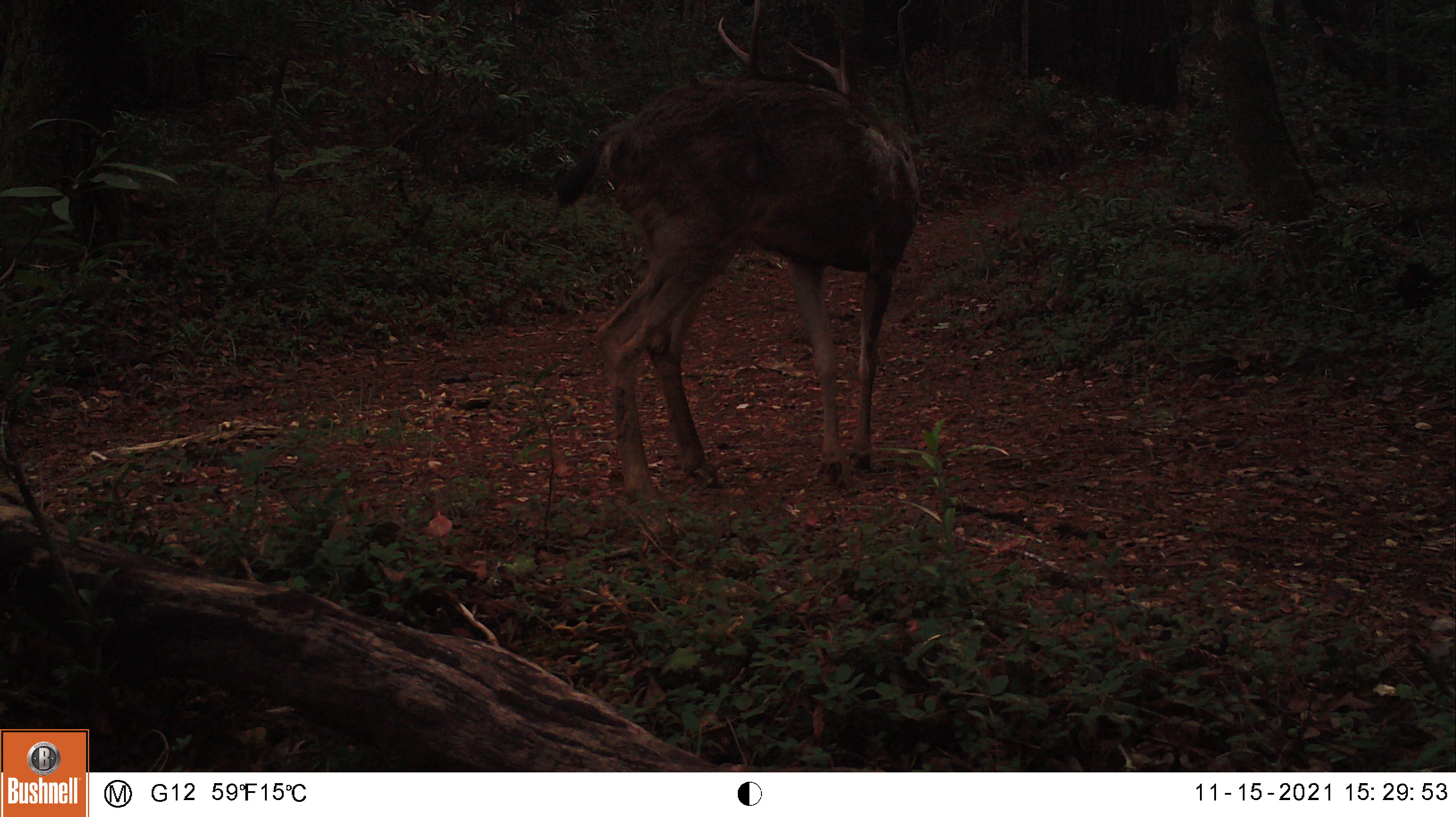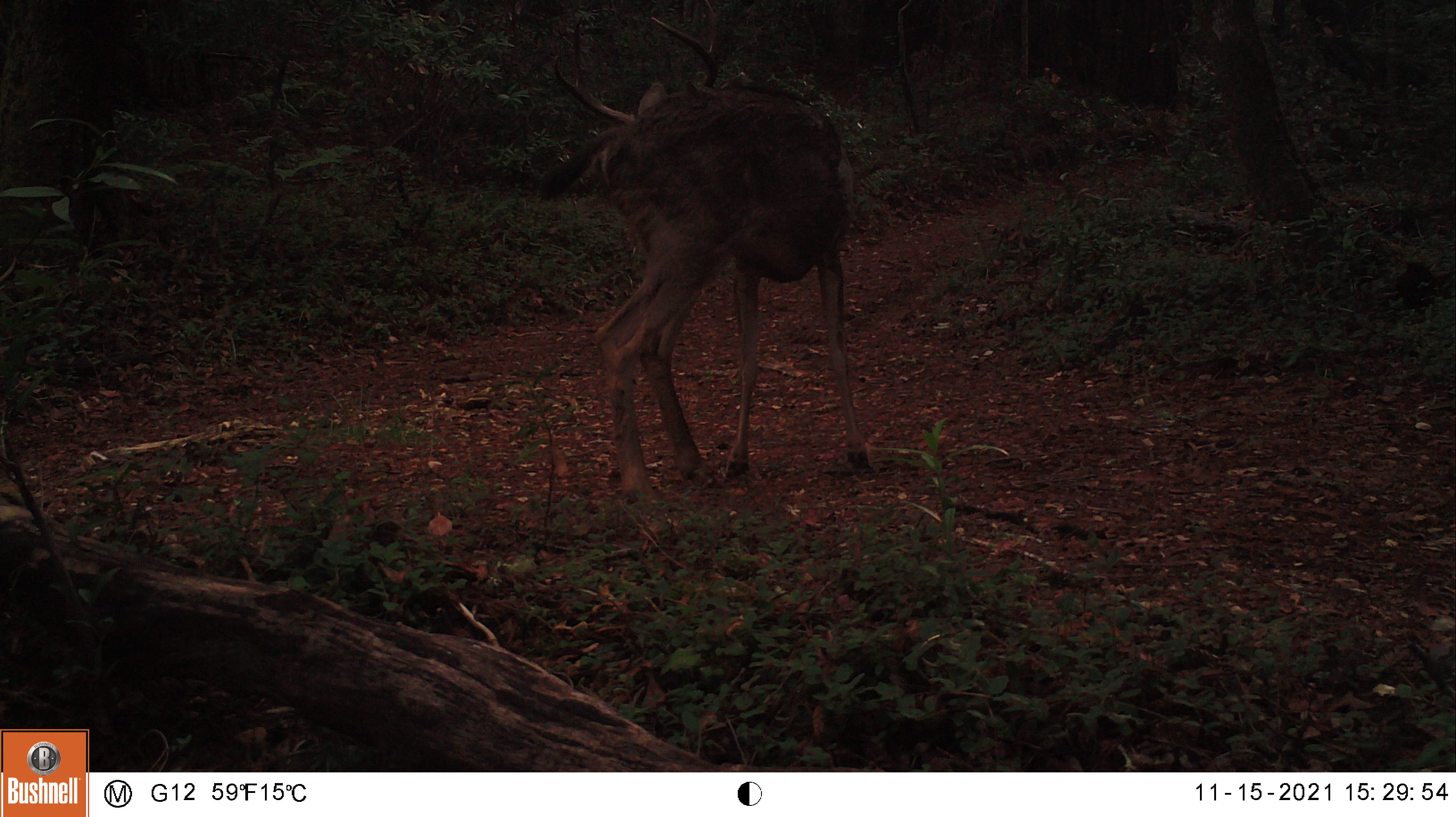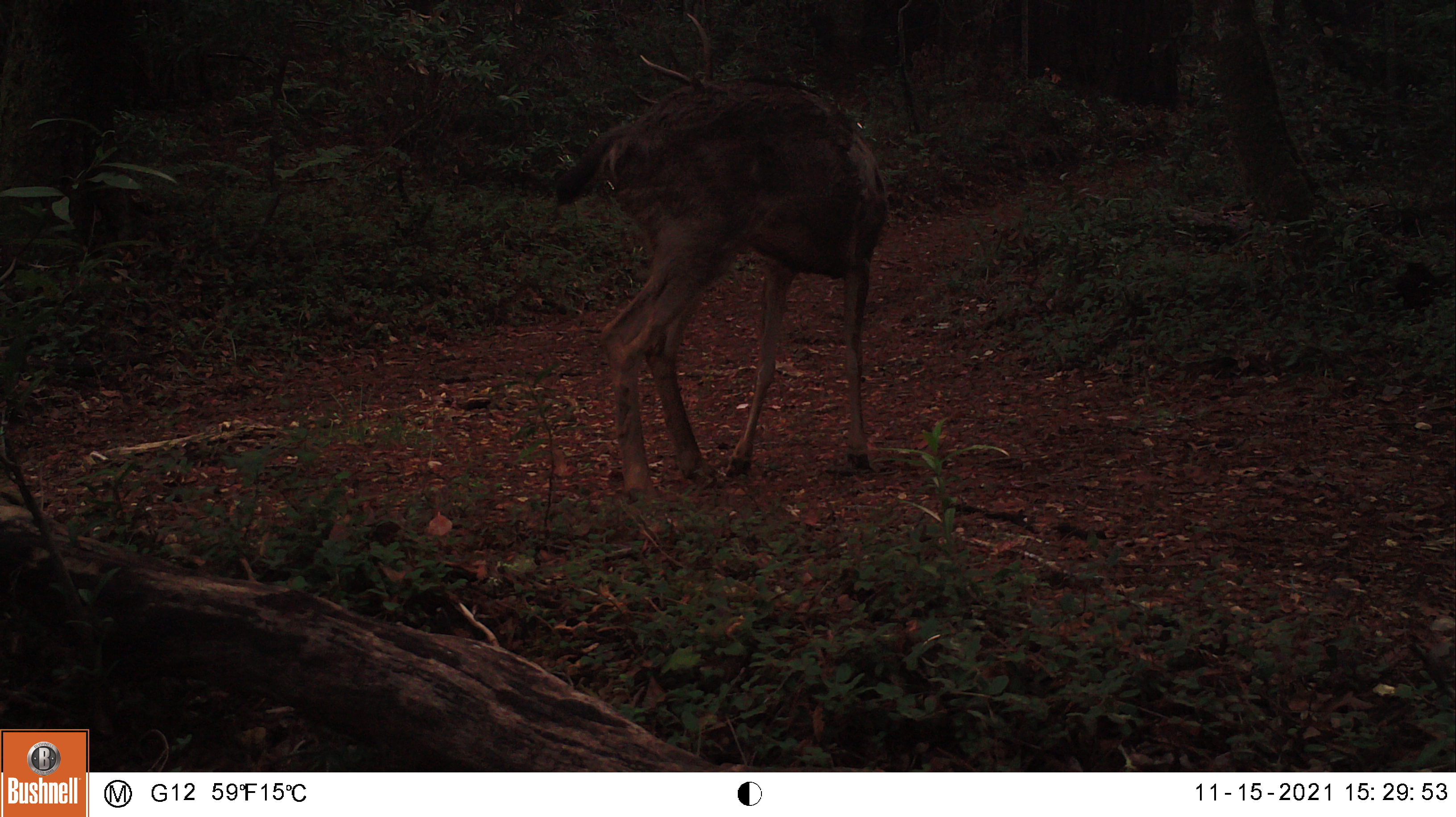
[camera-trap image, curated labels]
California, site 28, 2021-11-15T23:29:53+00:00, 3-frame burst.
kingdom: Animalia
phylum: Chordata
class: Mammalia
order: Artiodactyla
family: Cervidae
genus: Odocoileus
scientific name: Odocoileus hemionus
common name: mule deer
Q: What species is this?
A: Mule deer (Odocoileus hemionus).